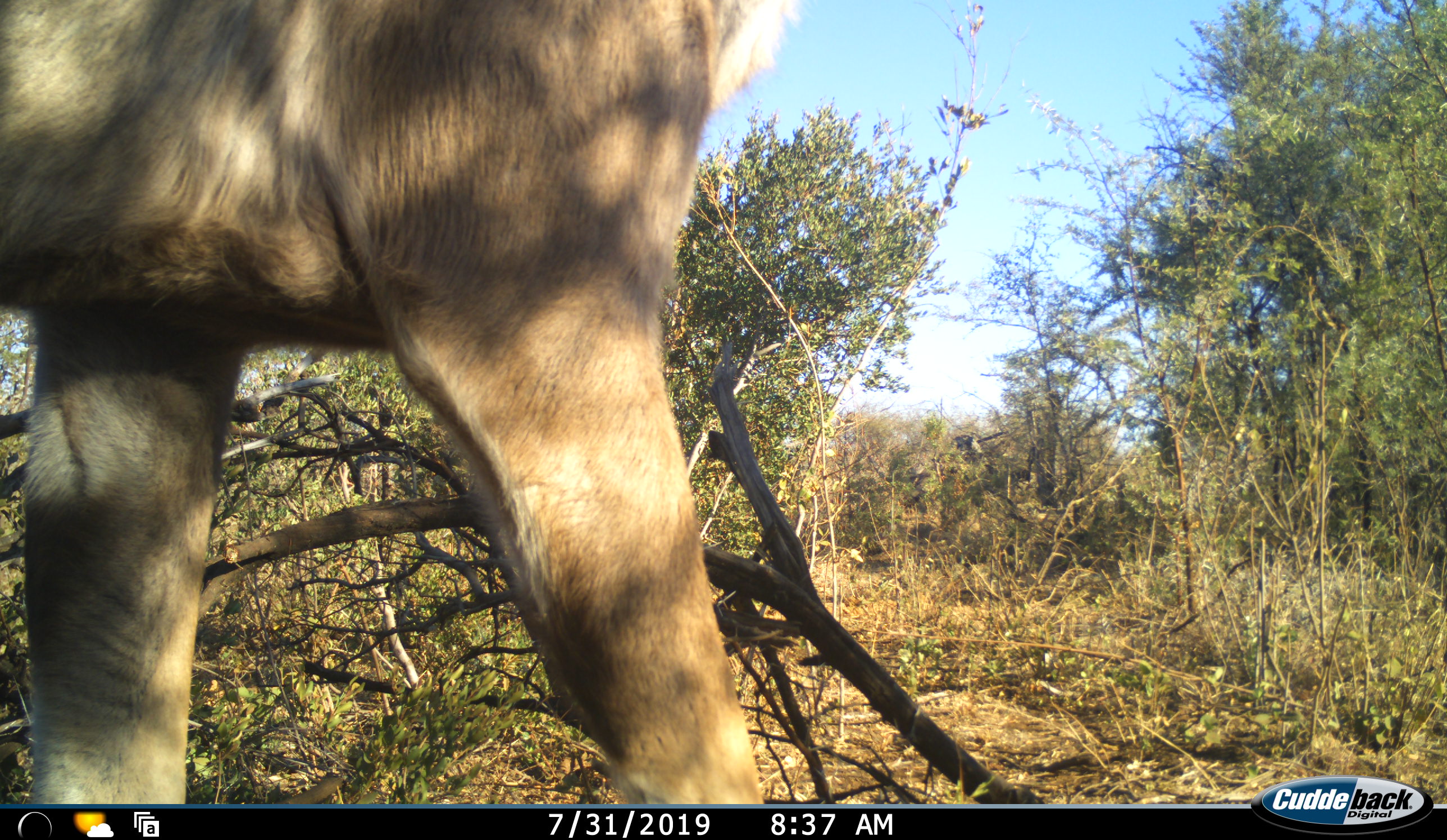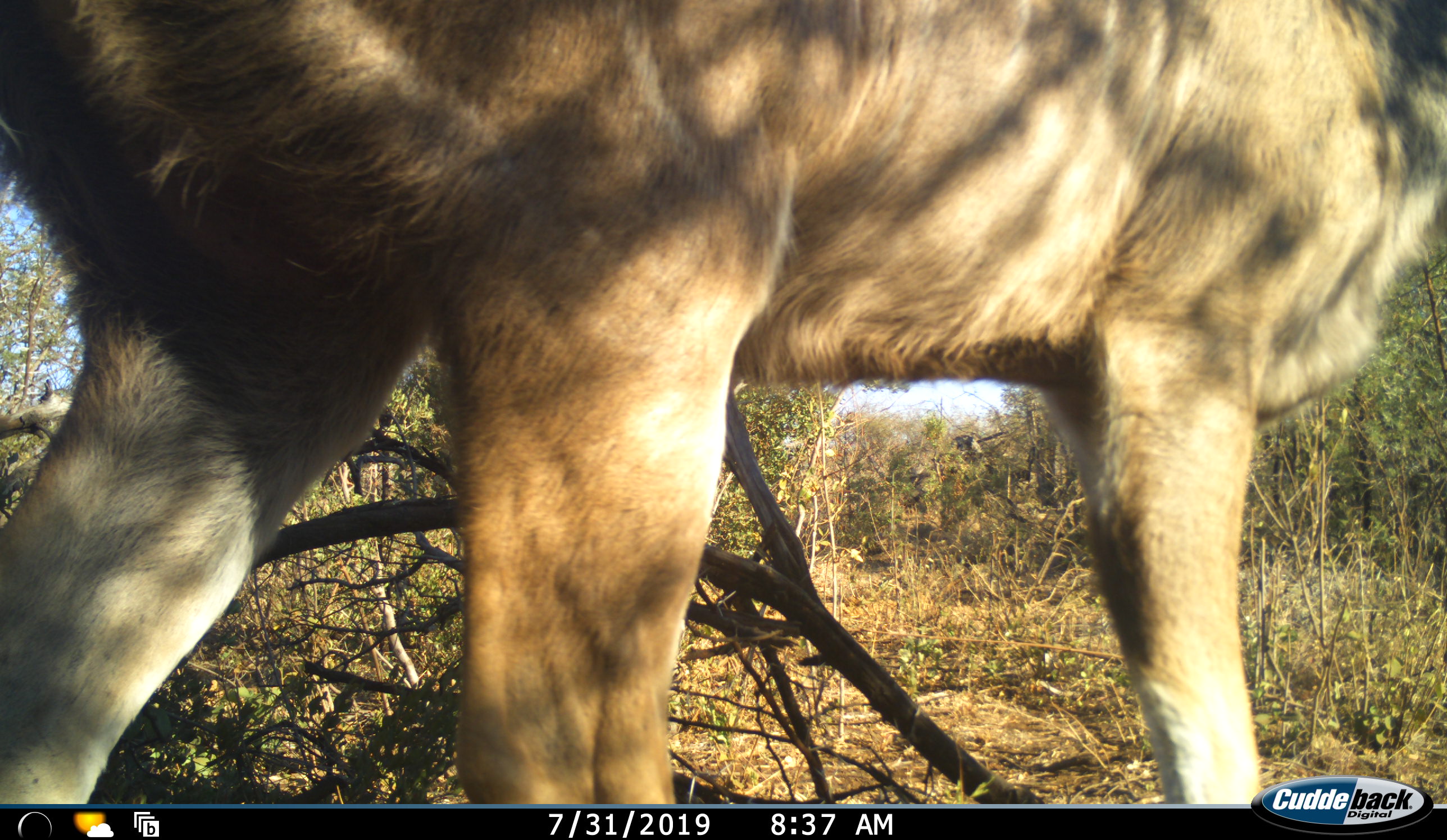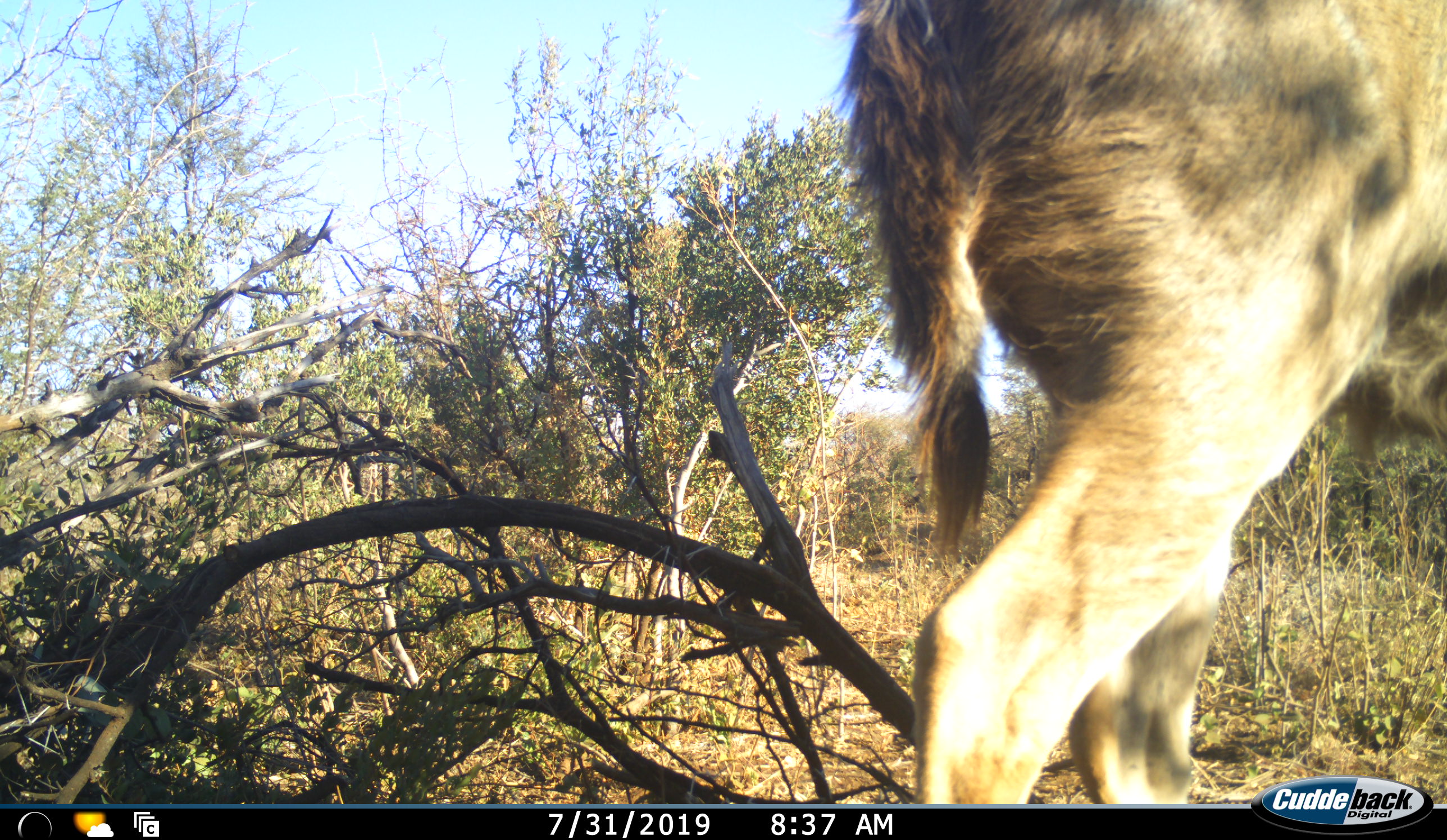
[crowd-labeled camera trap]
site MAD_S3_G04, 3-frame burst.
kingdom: Animalia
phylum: Chordata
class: Mammalia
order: Artiodactyla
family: Bovidae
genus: Tragelaphus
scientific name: Tragelaphus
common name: kudu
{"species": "kudu (Tragelaphus)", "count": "1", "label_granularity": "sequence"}